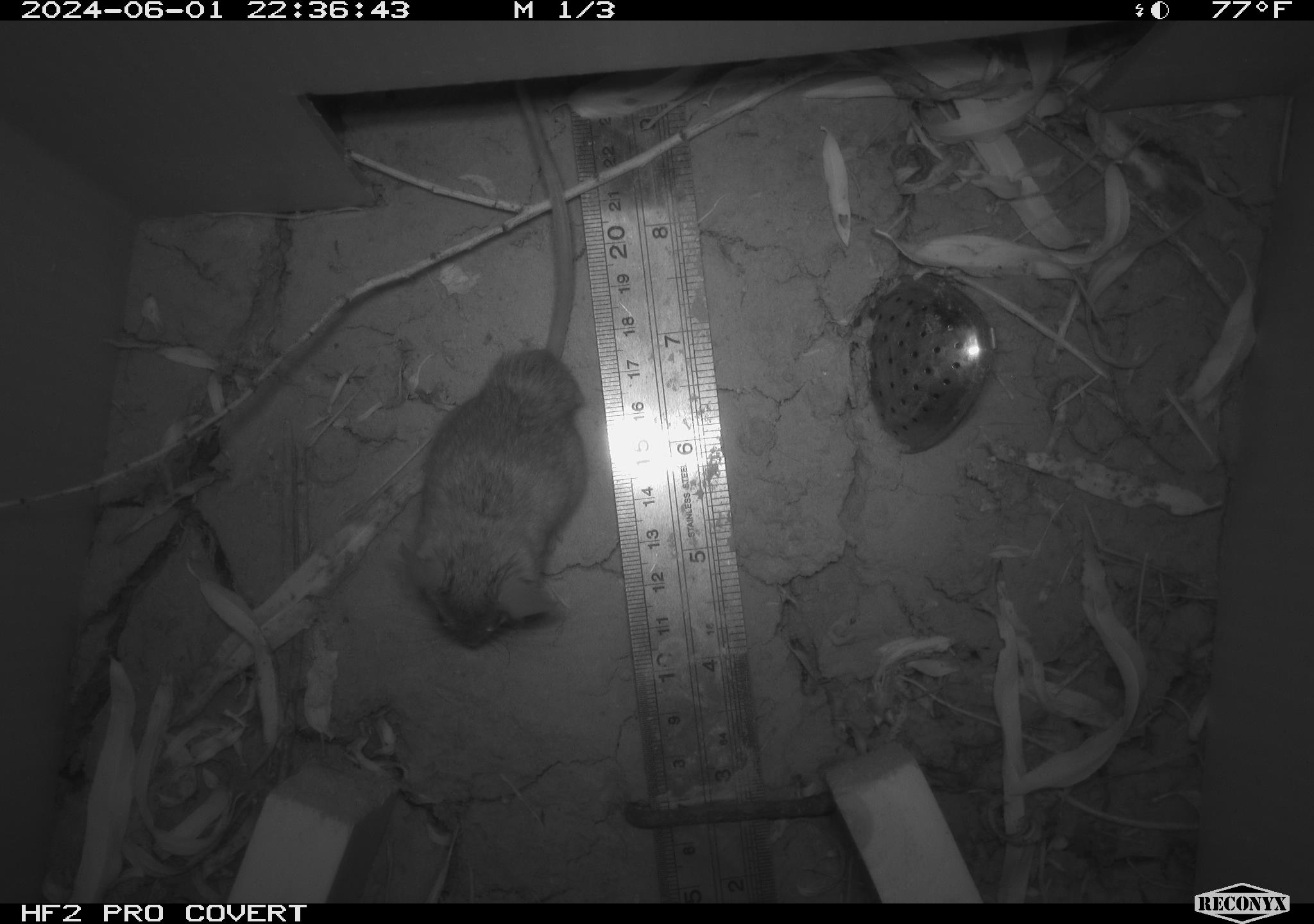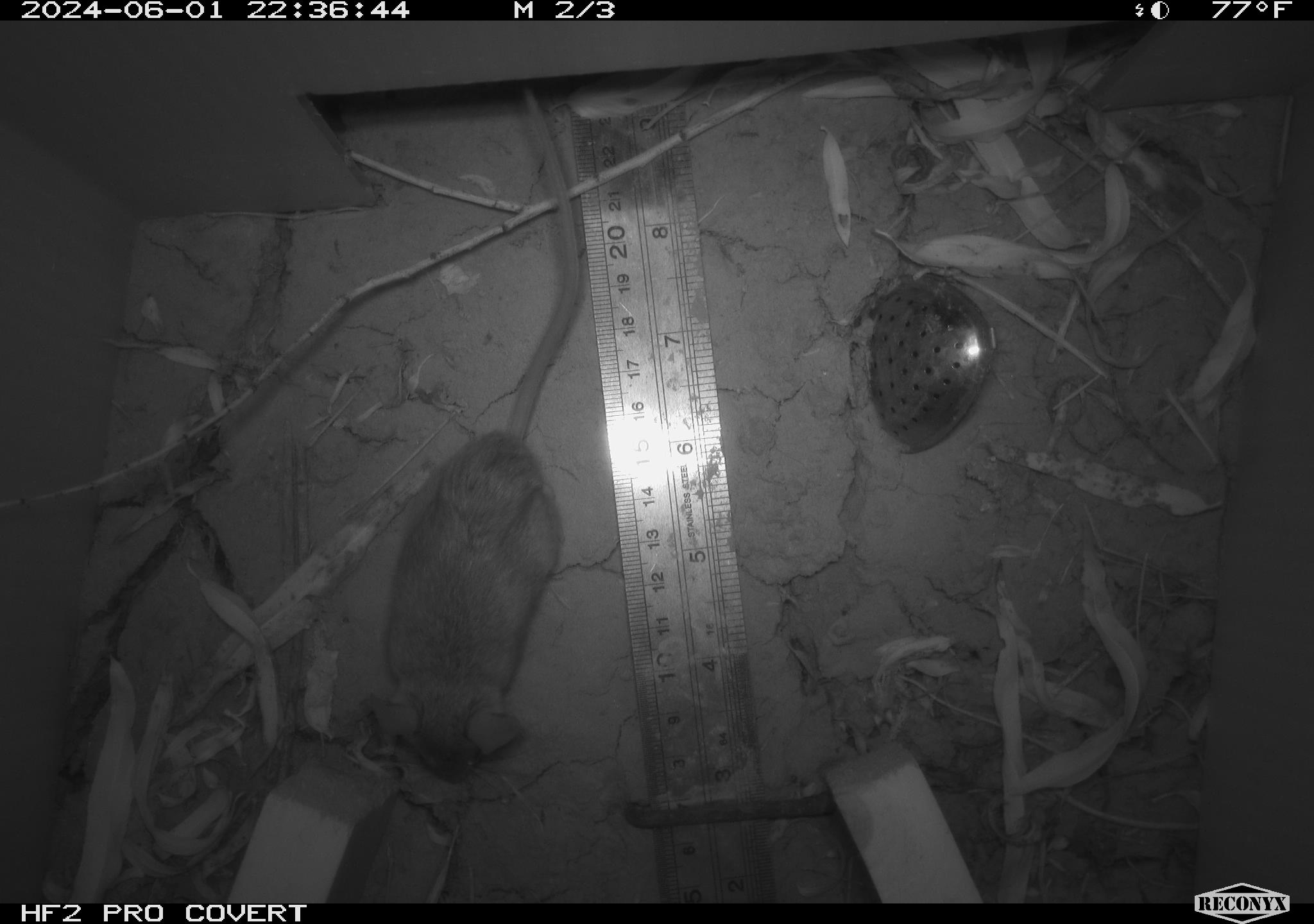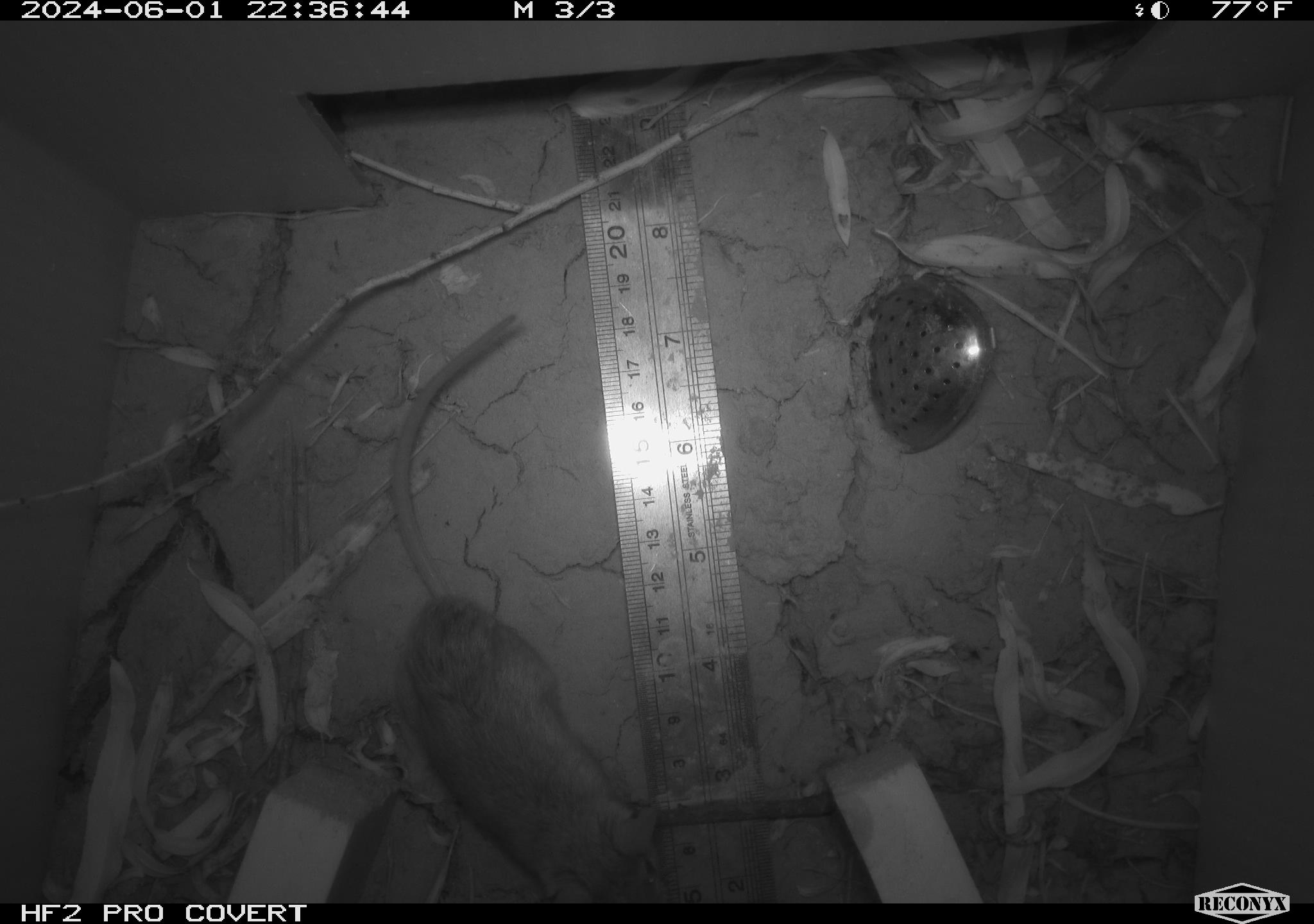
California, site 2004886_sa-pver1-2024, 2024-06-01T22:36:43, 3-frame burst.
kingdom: Animalia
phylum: Chordata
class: Mammalia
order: Rodentia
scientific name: Rodentia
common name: mouse species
Mouse species (Rodentia).